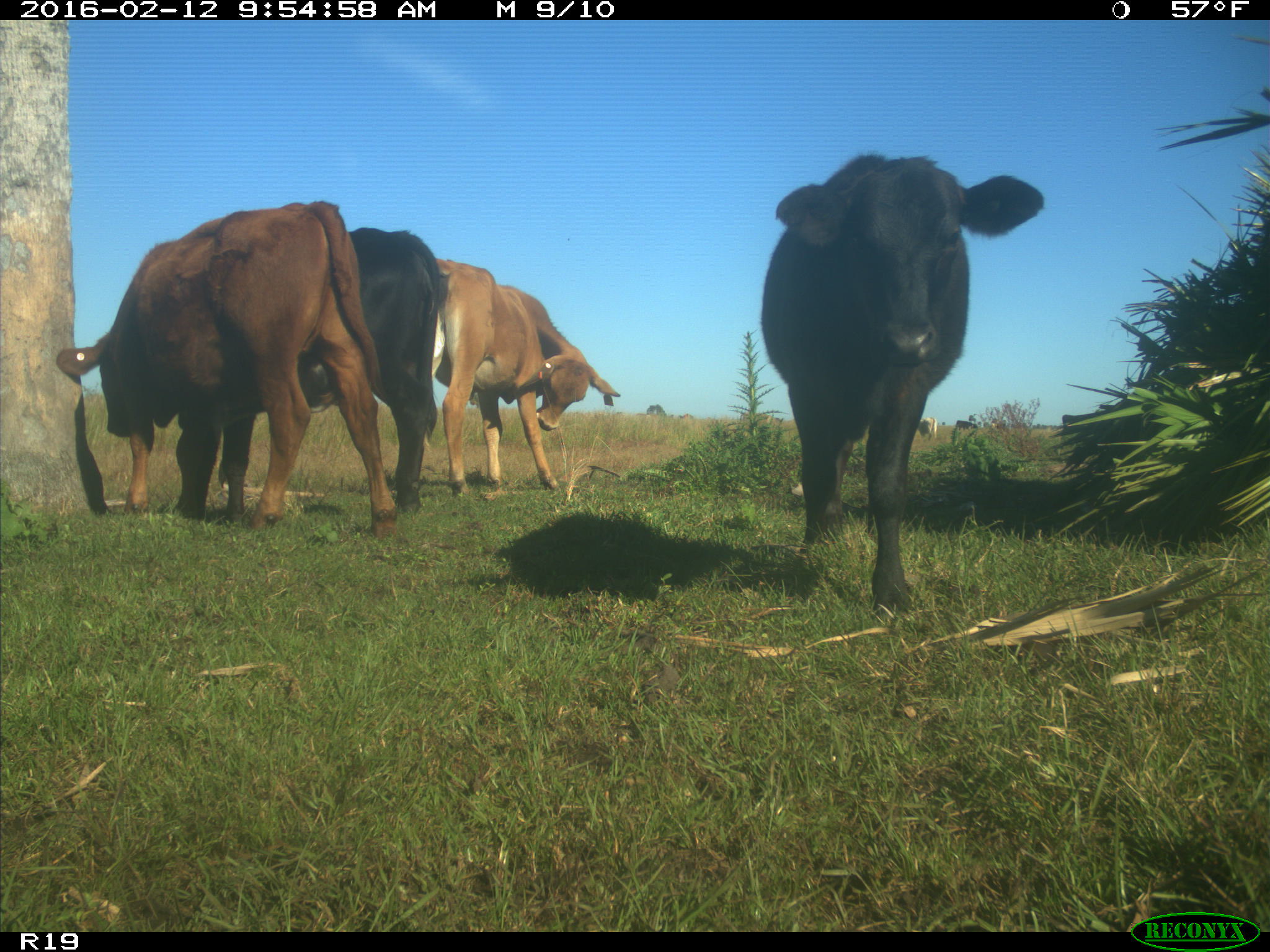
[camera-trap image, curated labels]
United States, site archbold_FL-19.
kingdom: Animalia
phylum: Chordata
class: Mammalia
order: Artiodactyla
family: Bovidae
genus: Bos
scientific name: Bos taurus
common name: domestic cow